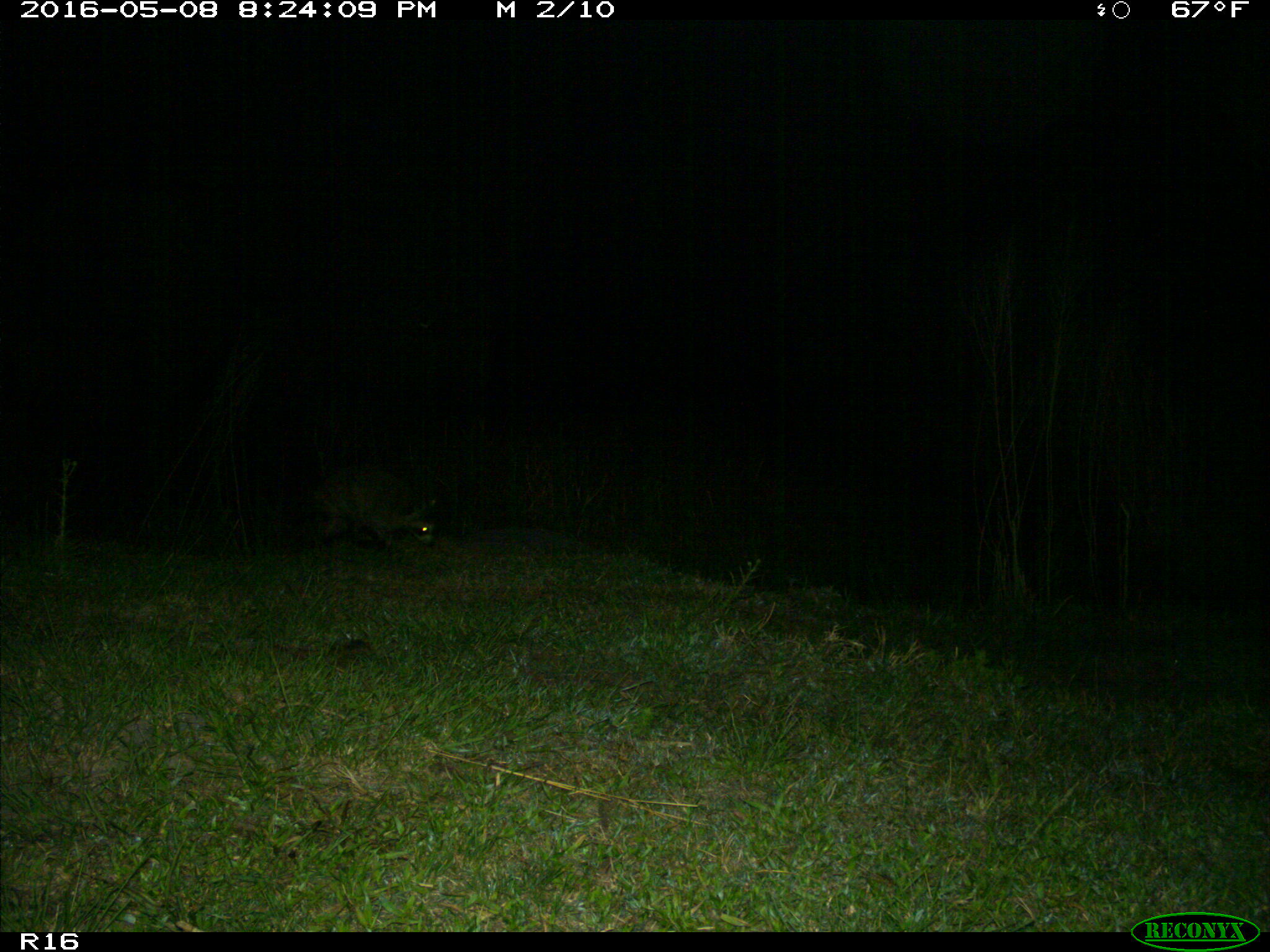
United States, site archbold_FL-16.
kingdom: Animalia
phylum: Chordata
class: Mammalia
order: Carnivora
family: Procyonidae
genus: Procyon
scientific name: Procyon lotor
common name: common raccoon